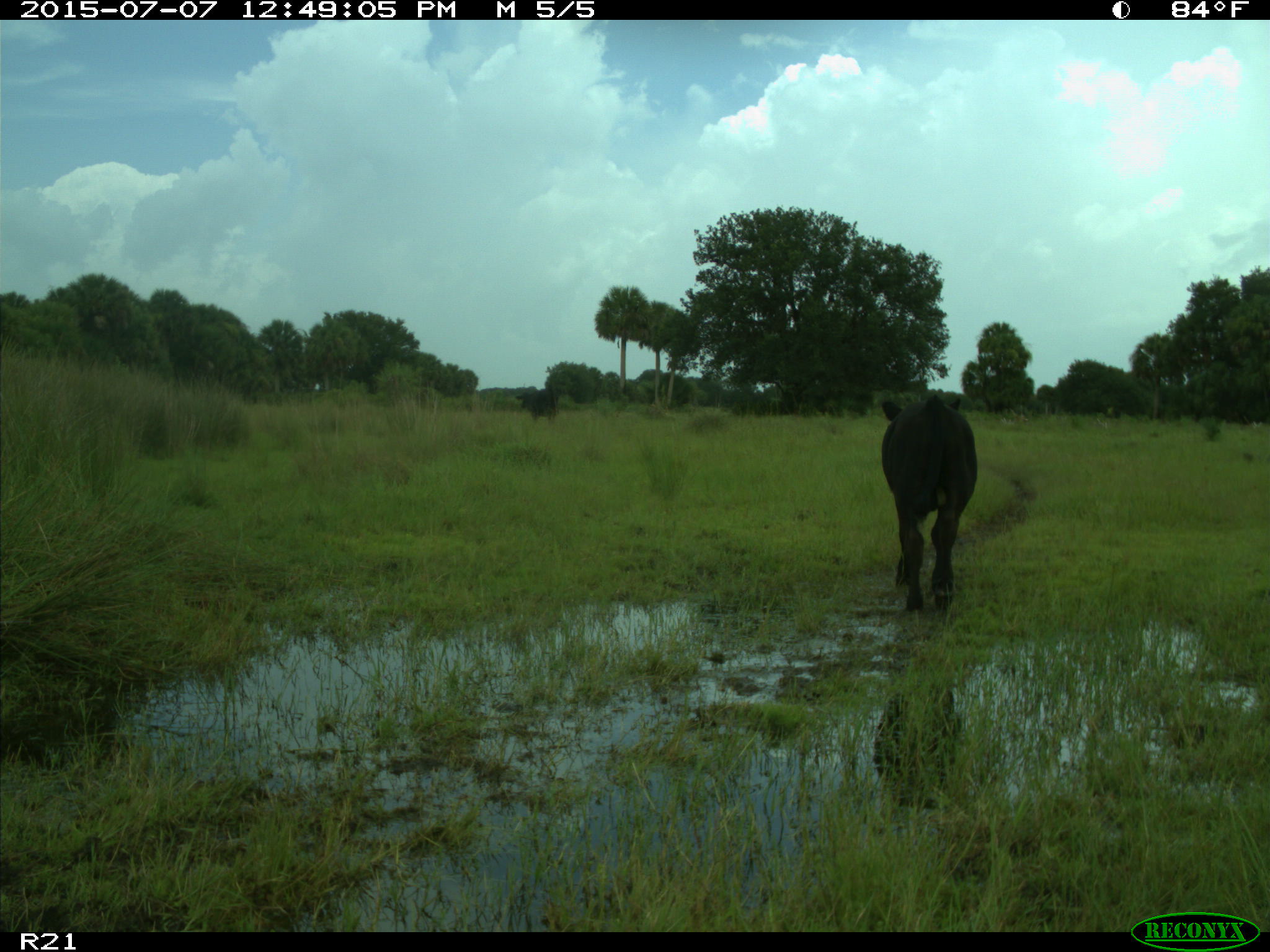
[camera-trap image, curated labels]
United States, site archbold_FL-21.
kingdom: Animalia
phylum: Chordata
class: Mammalia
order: Artiodactyla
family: Bovidae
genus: Bos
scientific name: Bos taurus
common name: domestic cow